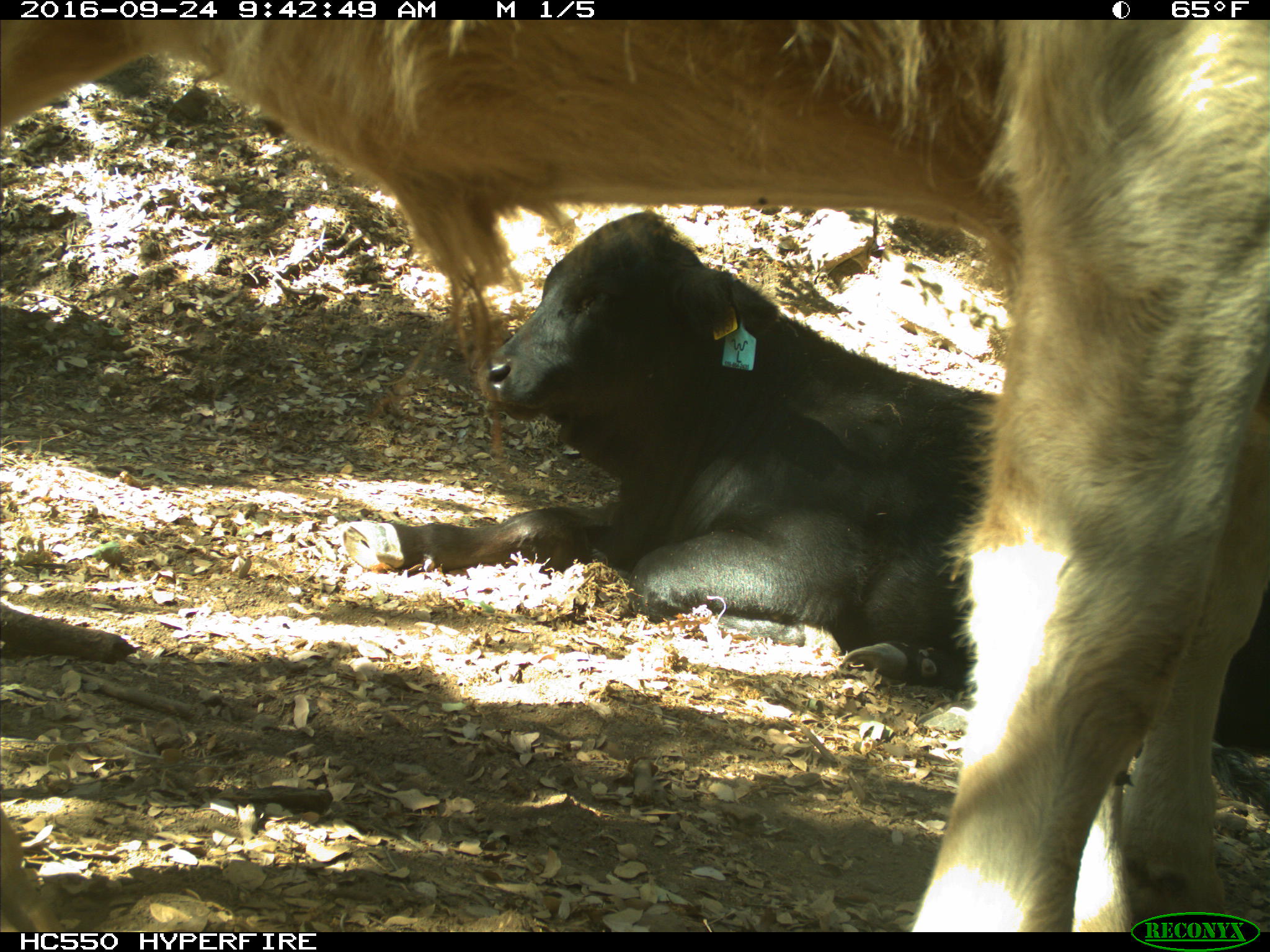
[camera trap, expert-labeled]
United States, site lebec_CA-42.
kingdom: Animalia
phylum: Chordata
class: Mammalia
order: Artiodactyla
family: Bovidae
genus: Bos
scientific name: Bos taurus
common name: domestic cow